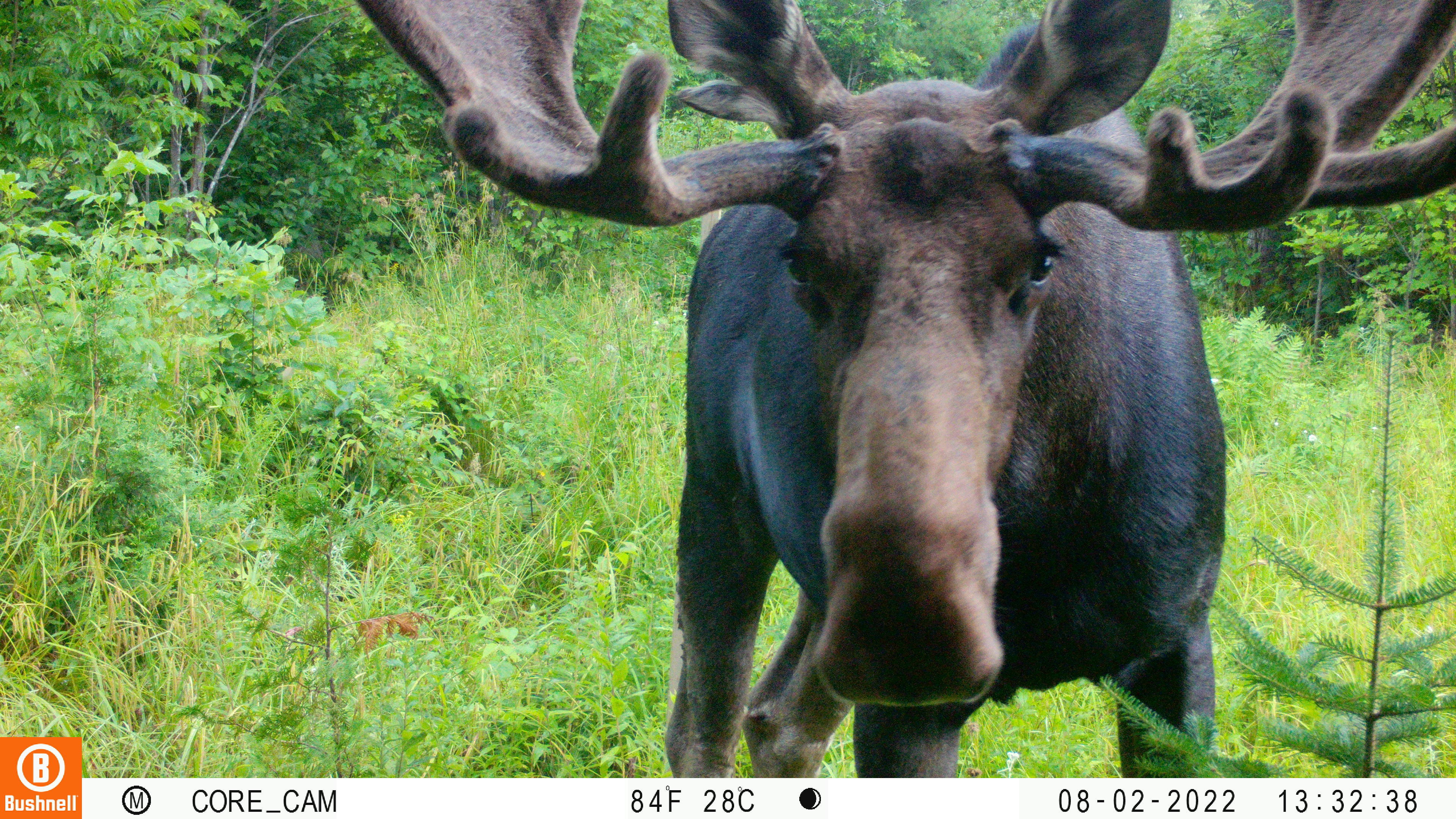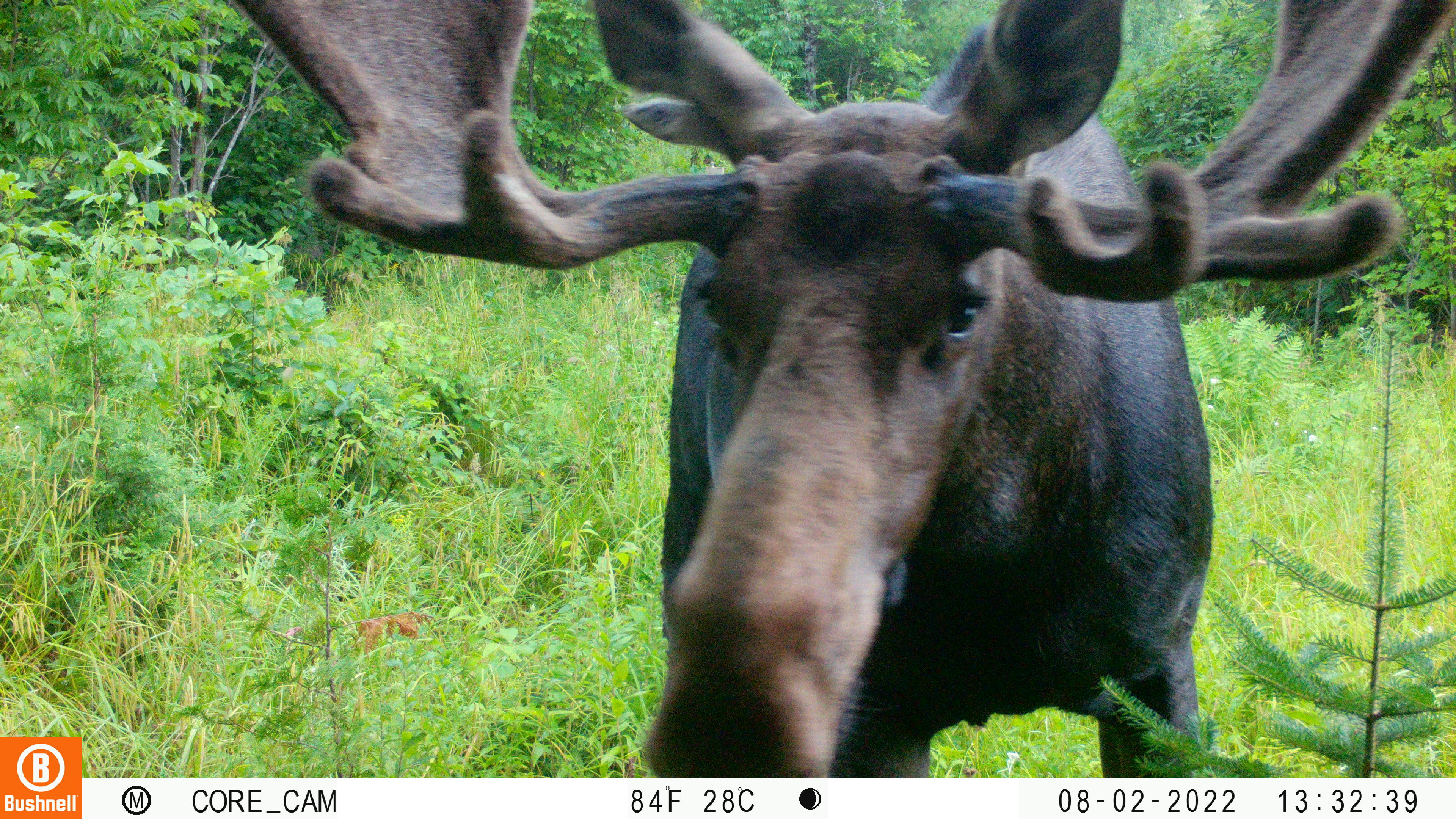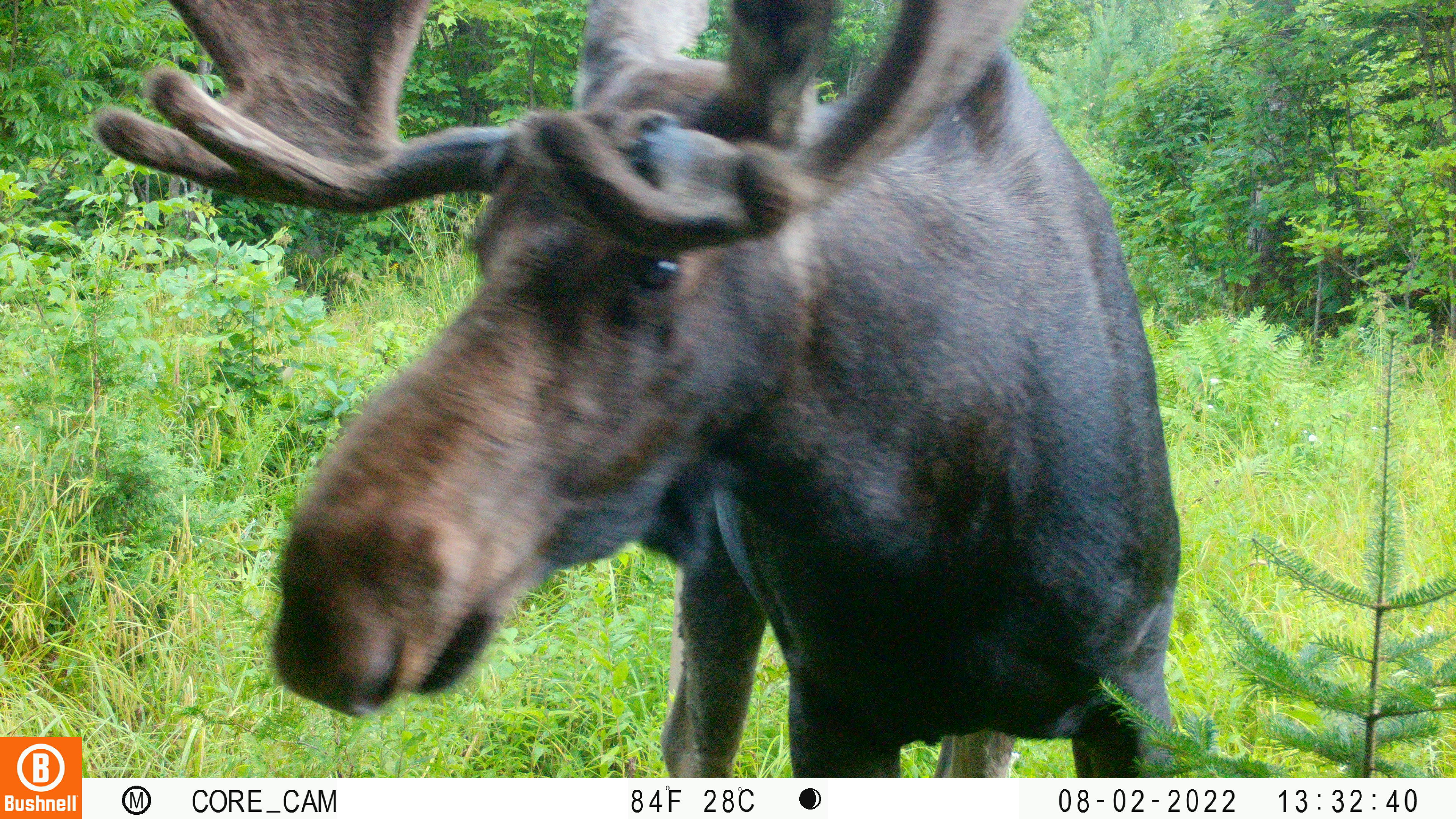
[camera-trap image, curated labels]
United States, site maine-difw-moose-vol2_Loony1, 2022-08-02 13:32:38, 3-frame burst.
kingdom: Animalia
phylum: Chordata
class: Mammalia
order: Artiodactyla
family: Cervidae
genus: Alces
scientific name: Alces alces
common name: moose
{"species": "moose (Alces alces)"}